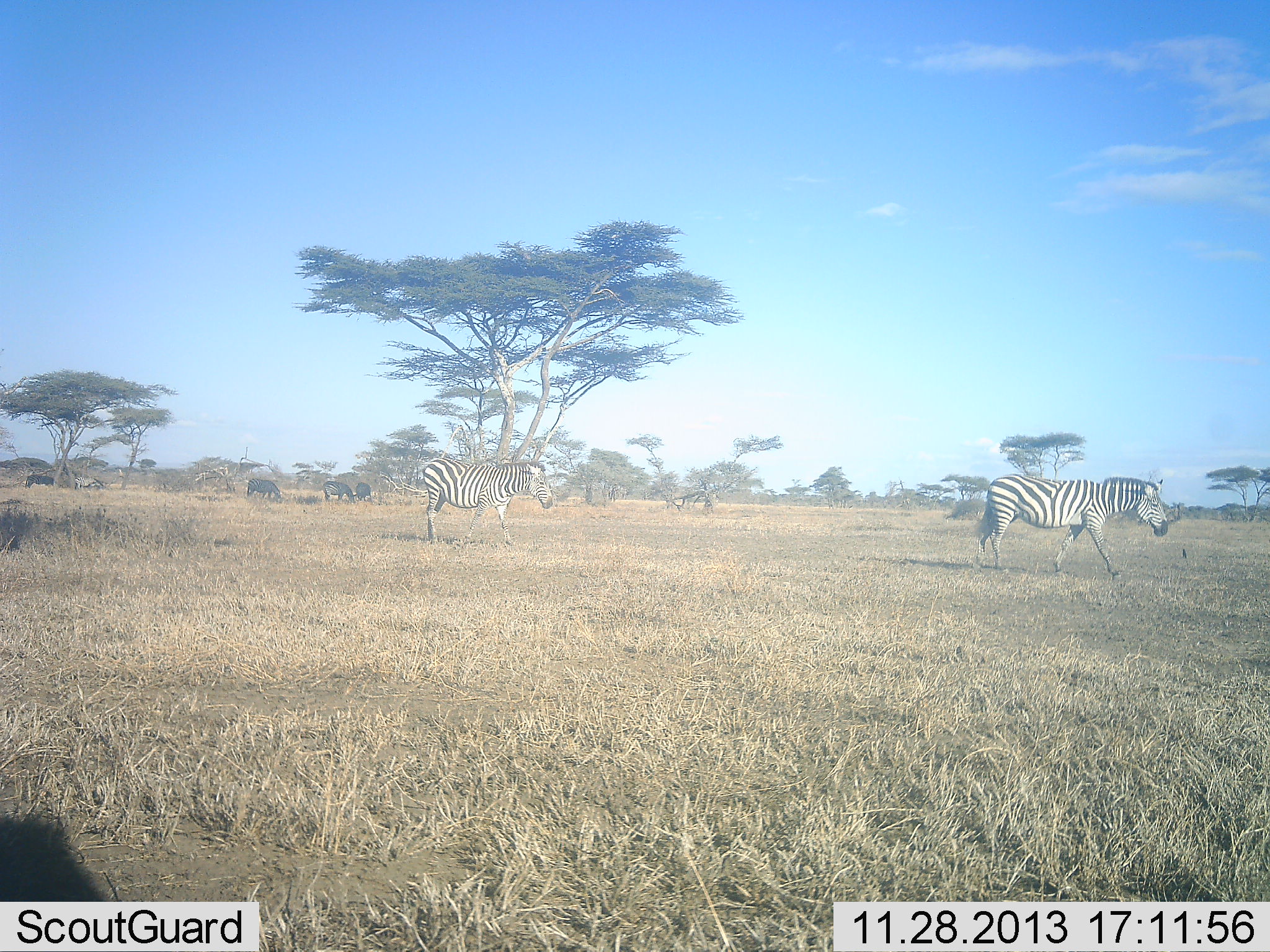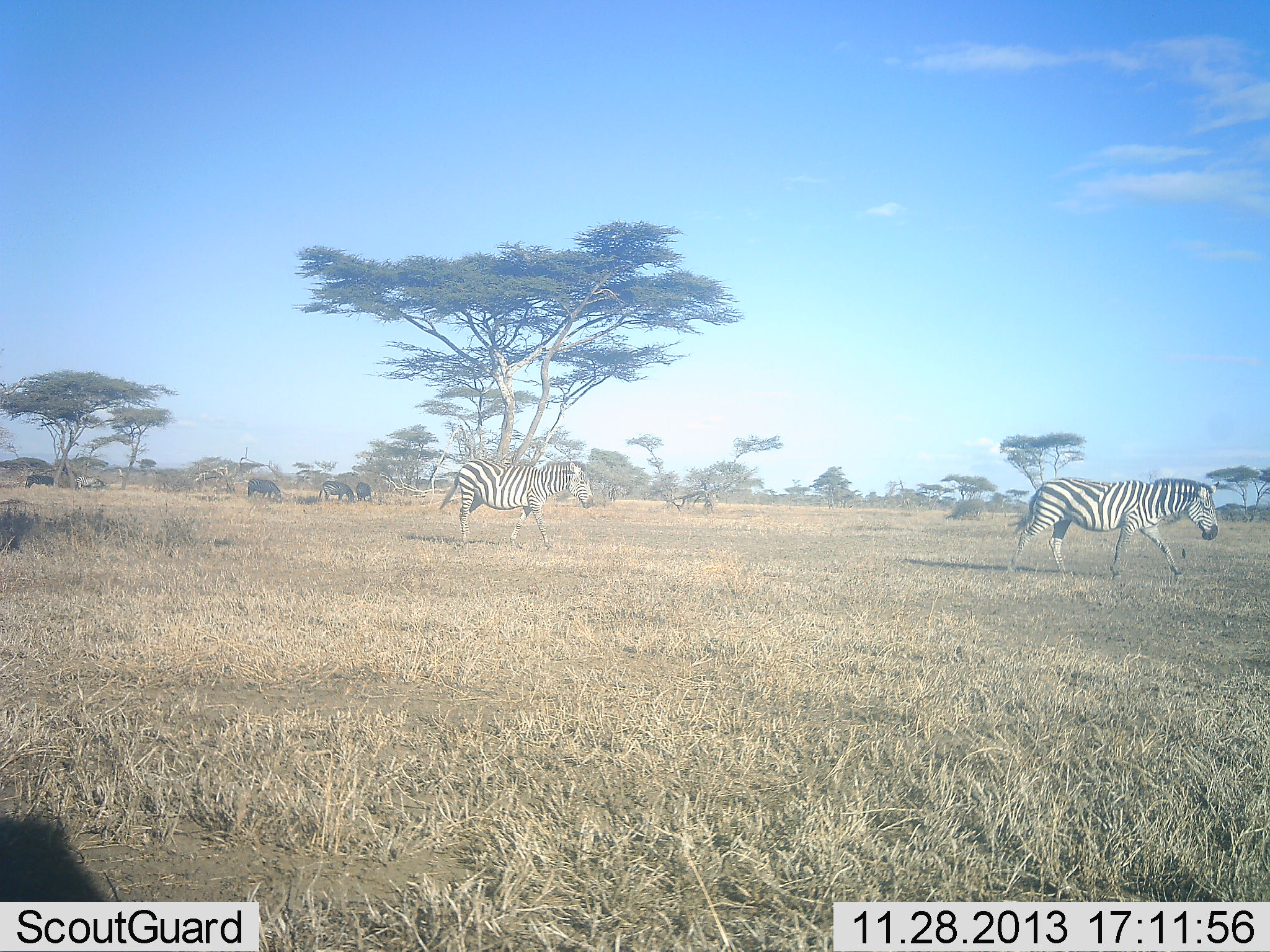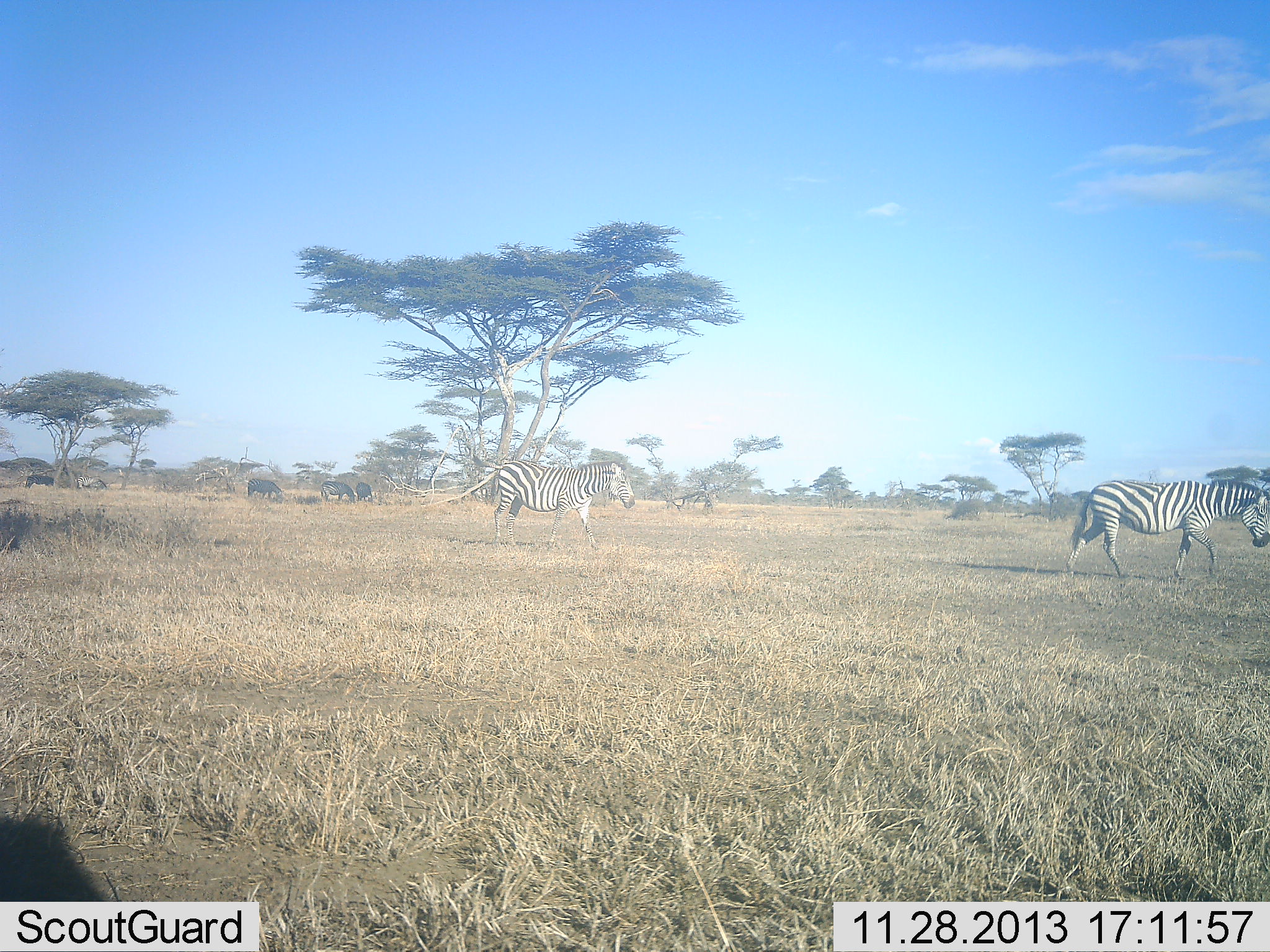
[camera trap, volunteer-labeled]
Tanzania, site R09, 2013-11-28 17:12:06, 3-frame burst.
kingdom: Animalia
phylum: Chordata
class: Mammalia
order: Perissodactyla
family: Equidae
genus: Equus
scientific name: Equus quagga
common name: plains zebra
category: zebra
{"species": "zebra (plains zebra) (Equus quagga)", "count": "2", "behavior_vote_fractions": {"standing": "6%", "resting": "0%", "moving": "100%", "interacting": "0%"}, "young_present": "0%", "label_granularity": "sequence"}